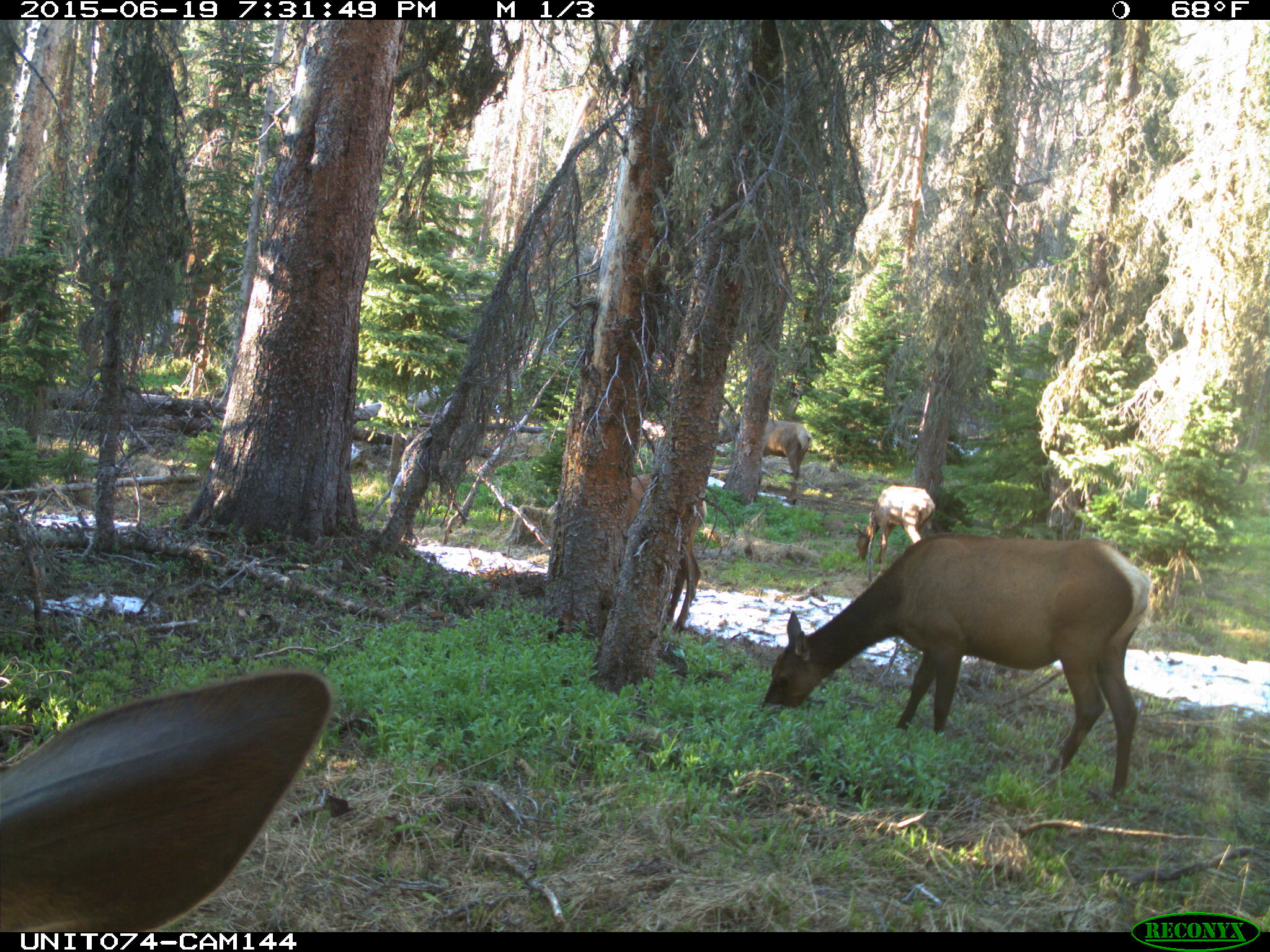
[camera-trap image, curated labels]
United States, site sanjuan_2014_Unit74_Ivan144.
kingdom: Animalia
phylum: Chordata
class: Mammalia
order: Artiodactyla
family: Cervidae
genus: Cervus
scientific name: Cervus elaphus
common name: red deer